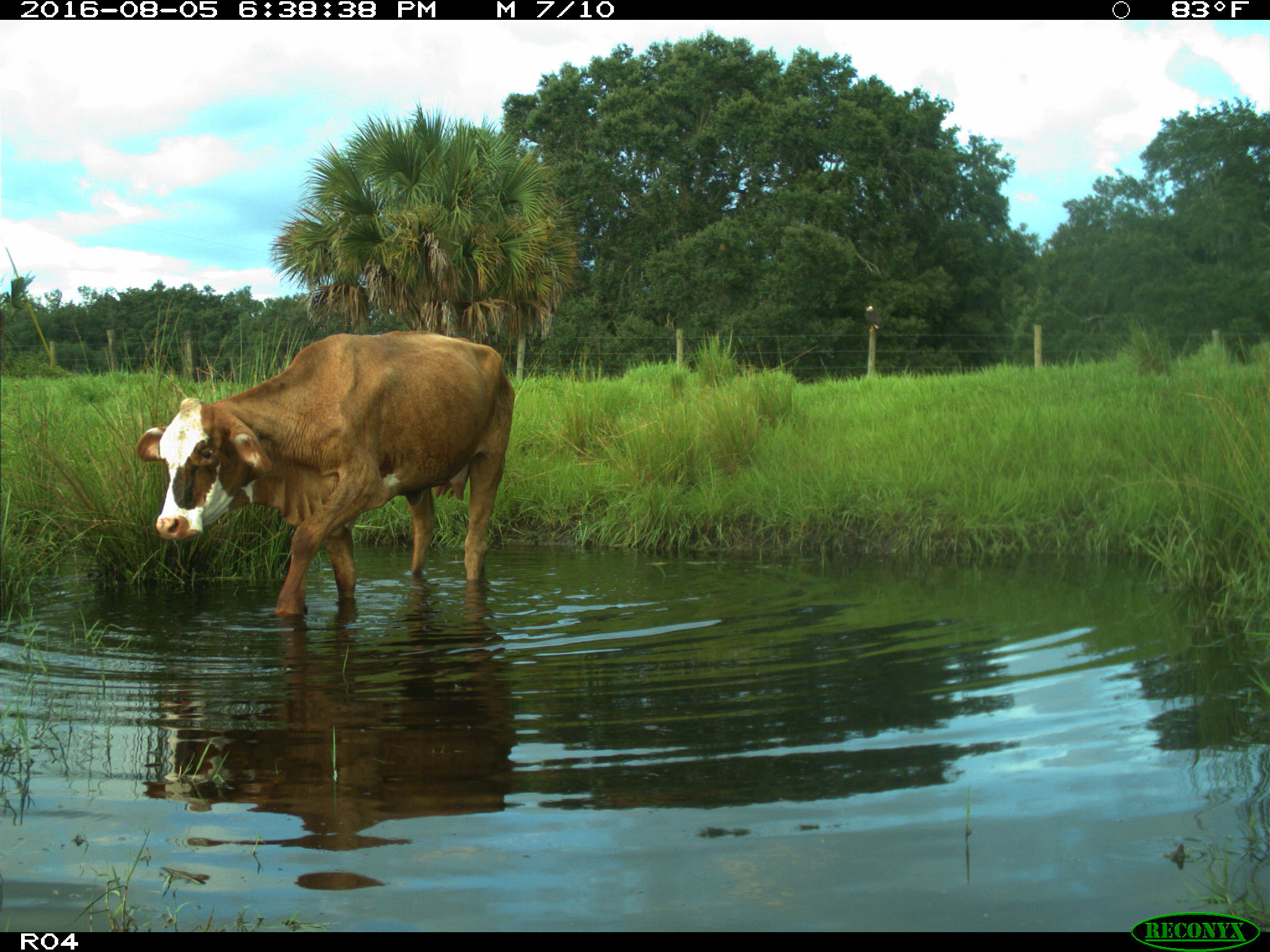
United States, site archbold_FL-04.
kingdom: Animalia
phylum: Chordata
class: Mammalia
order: Artiodactyla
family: Bovidae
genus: Bos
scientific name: Bos taurus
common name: domestic cow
Bos taurus (domestic cow).